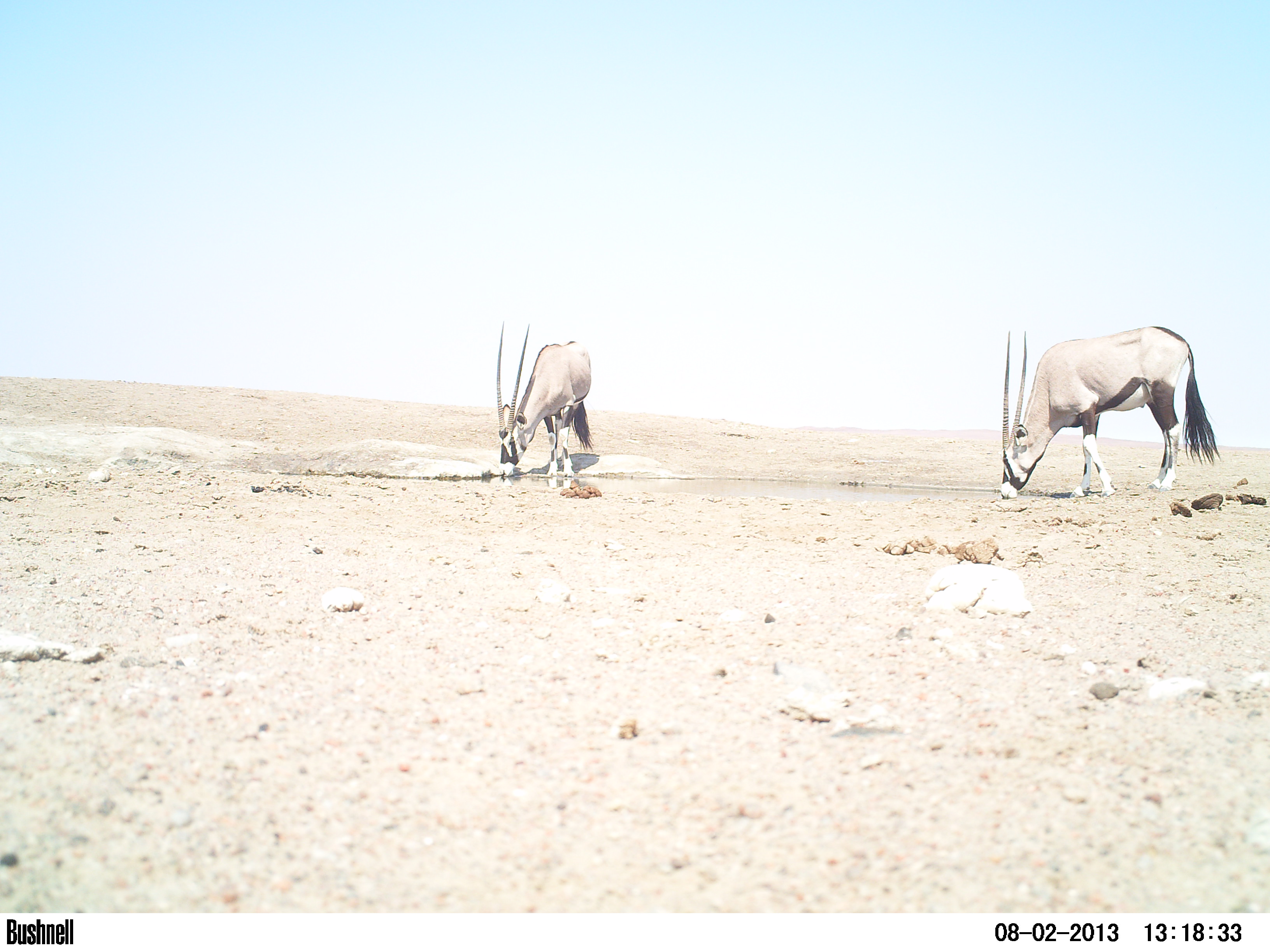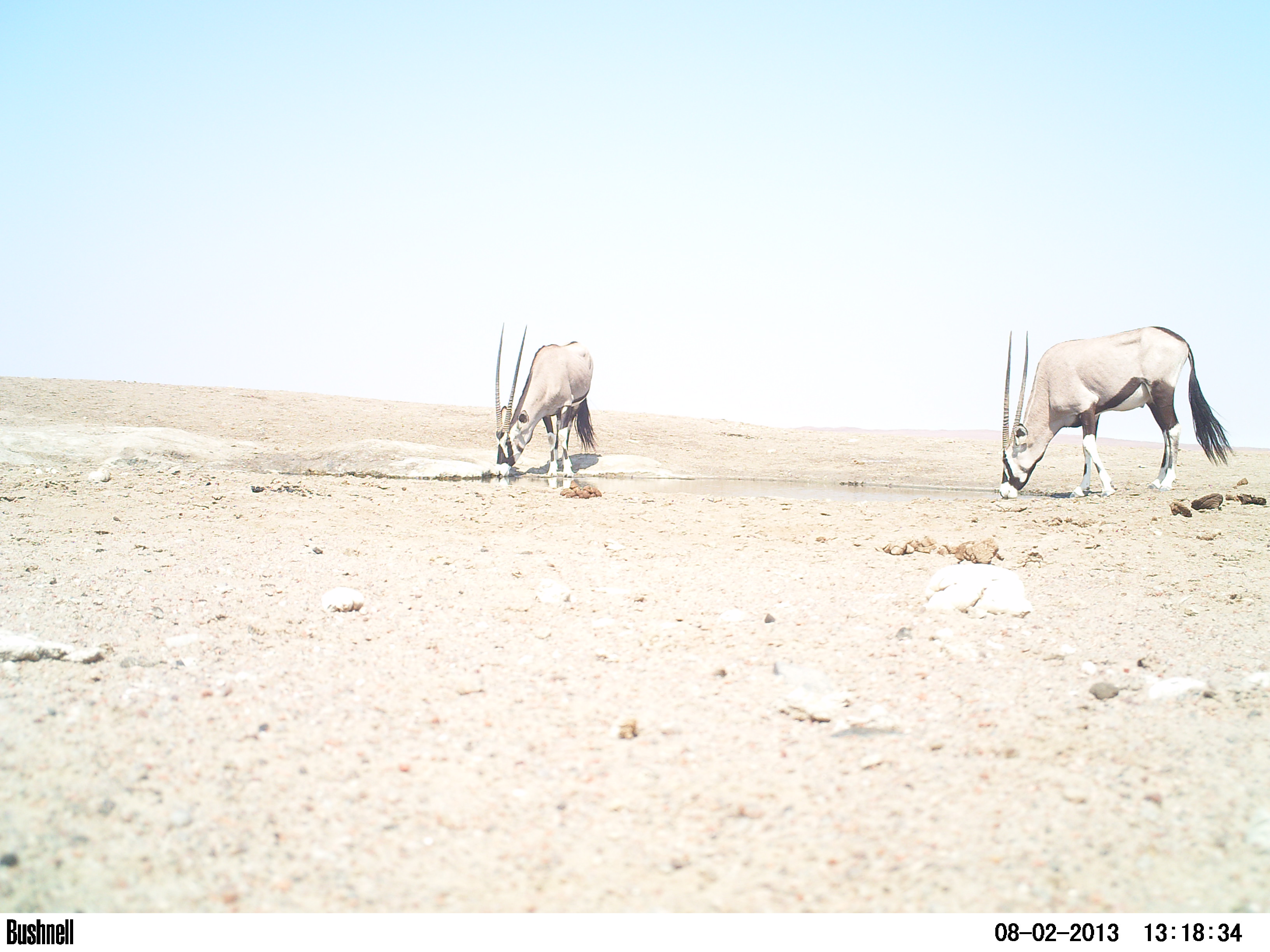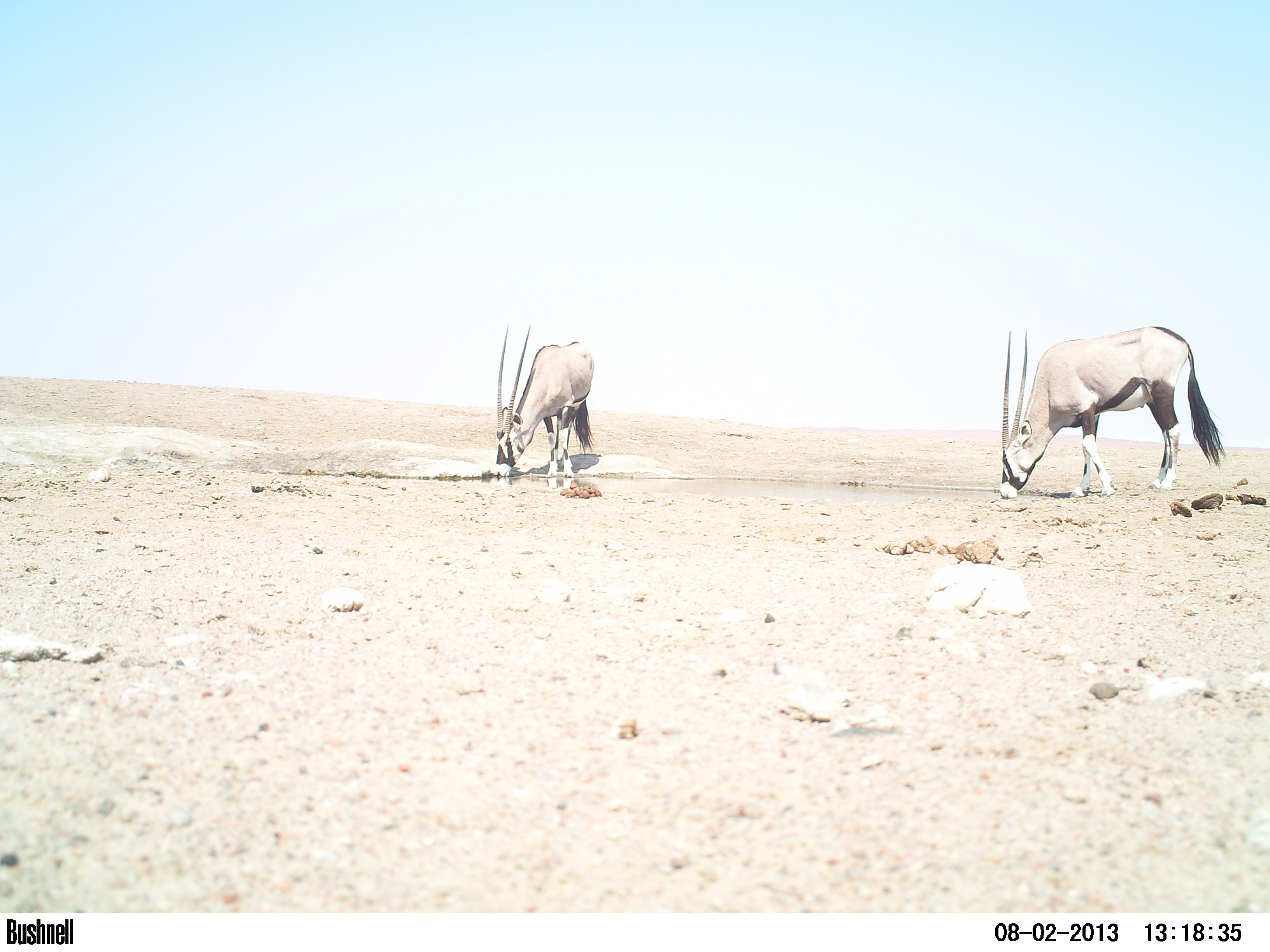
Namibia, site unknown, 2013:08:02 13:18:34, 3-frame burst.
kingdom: Animalia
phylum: Chordata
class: Mammalia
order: Artiodactyla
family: Bovidae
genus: Oryx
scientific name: Oryx gazella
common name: gemsbok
Oryx gazella (gemsbok).